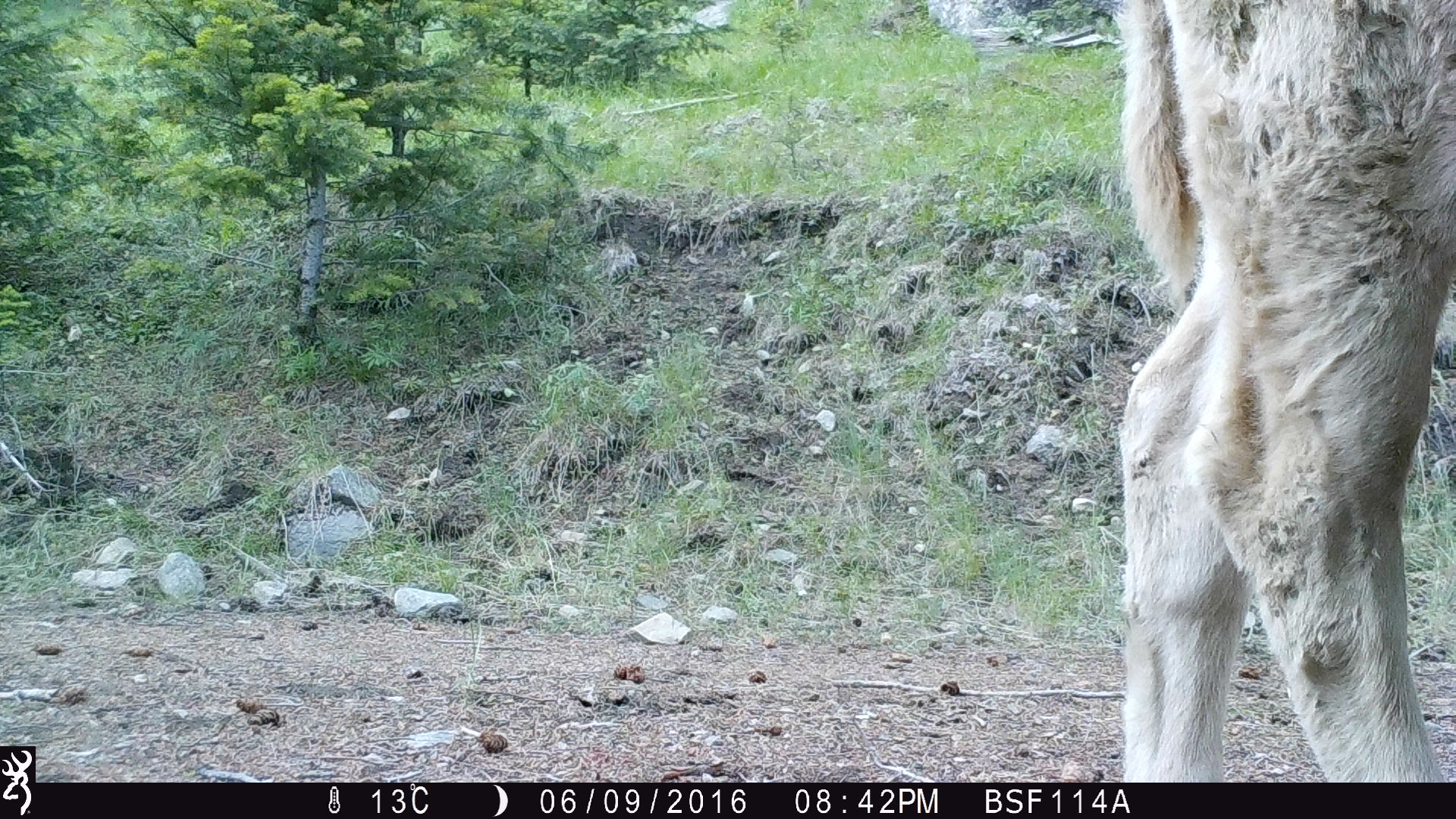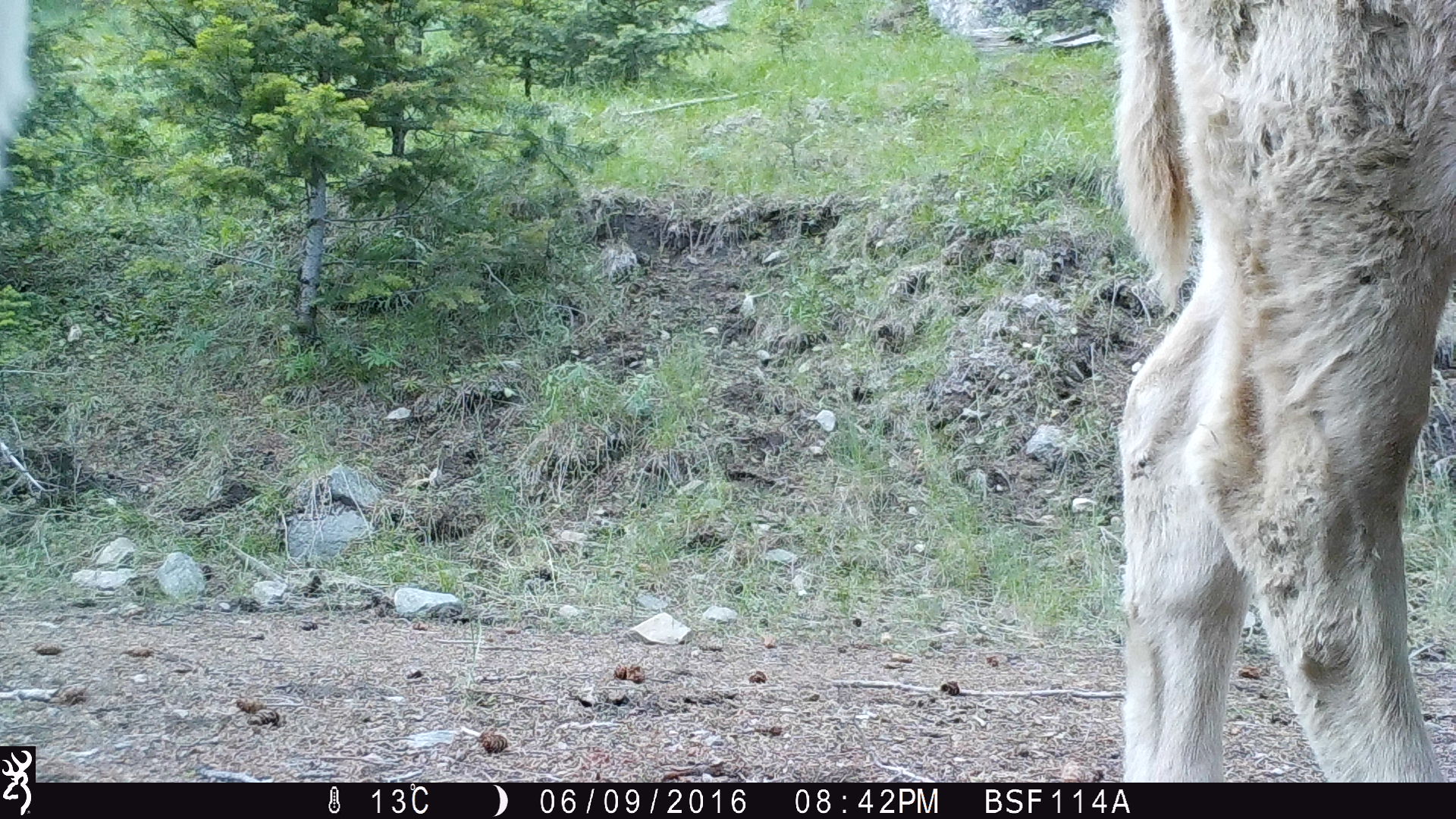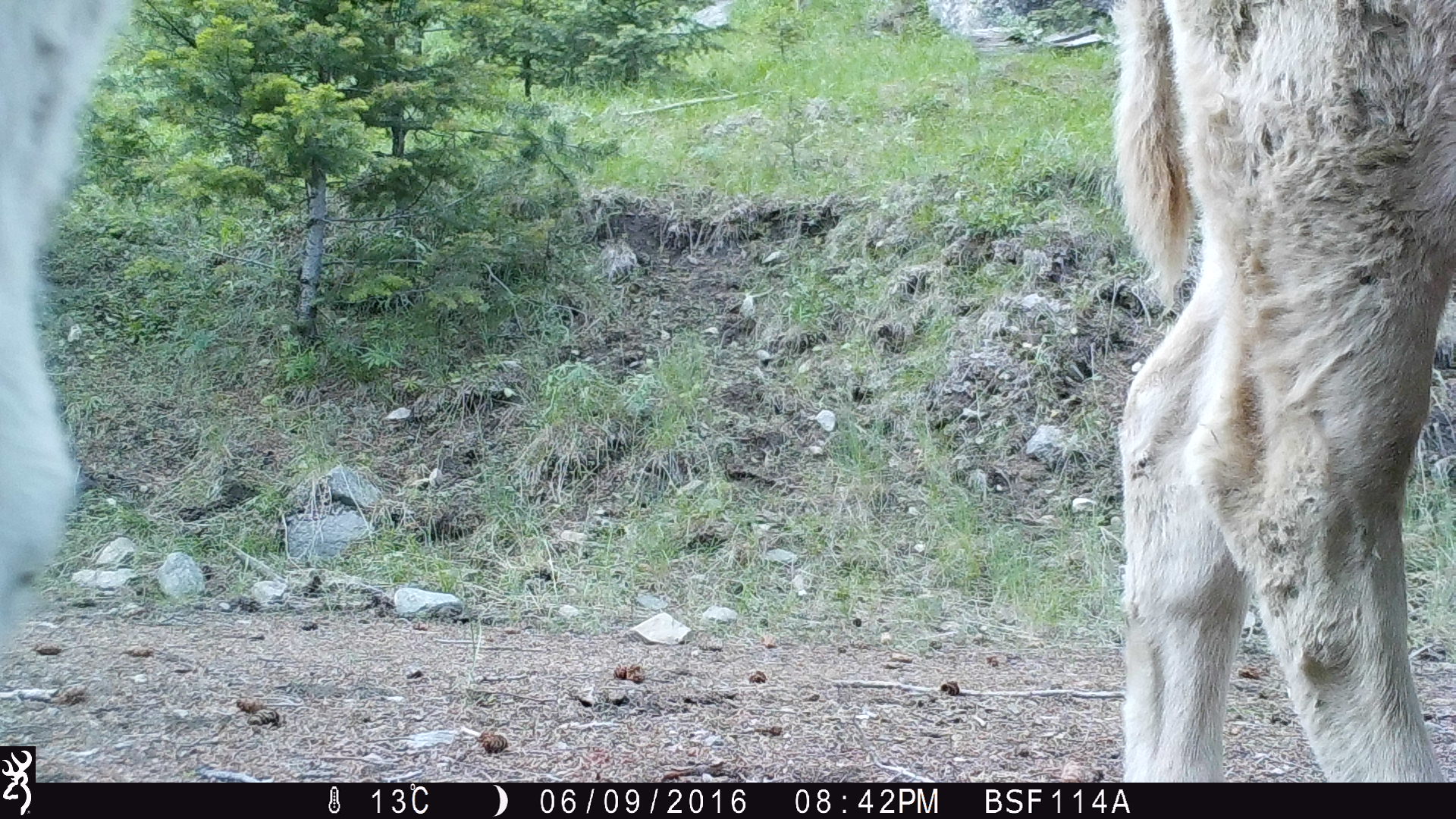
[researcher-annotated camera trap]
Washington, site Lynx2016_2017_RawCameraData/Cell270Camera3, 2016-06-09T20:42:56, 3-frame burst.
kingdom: Animalia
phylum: Chordata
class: Mammalia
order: Artiodactyla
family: Bovidae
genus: Bos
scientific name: Bos taurus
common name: domestic cattle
Domestic cattle (Bos taurus). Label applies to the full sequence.